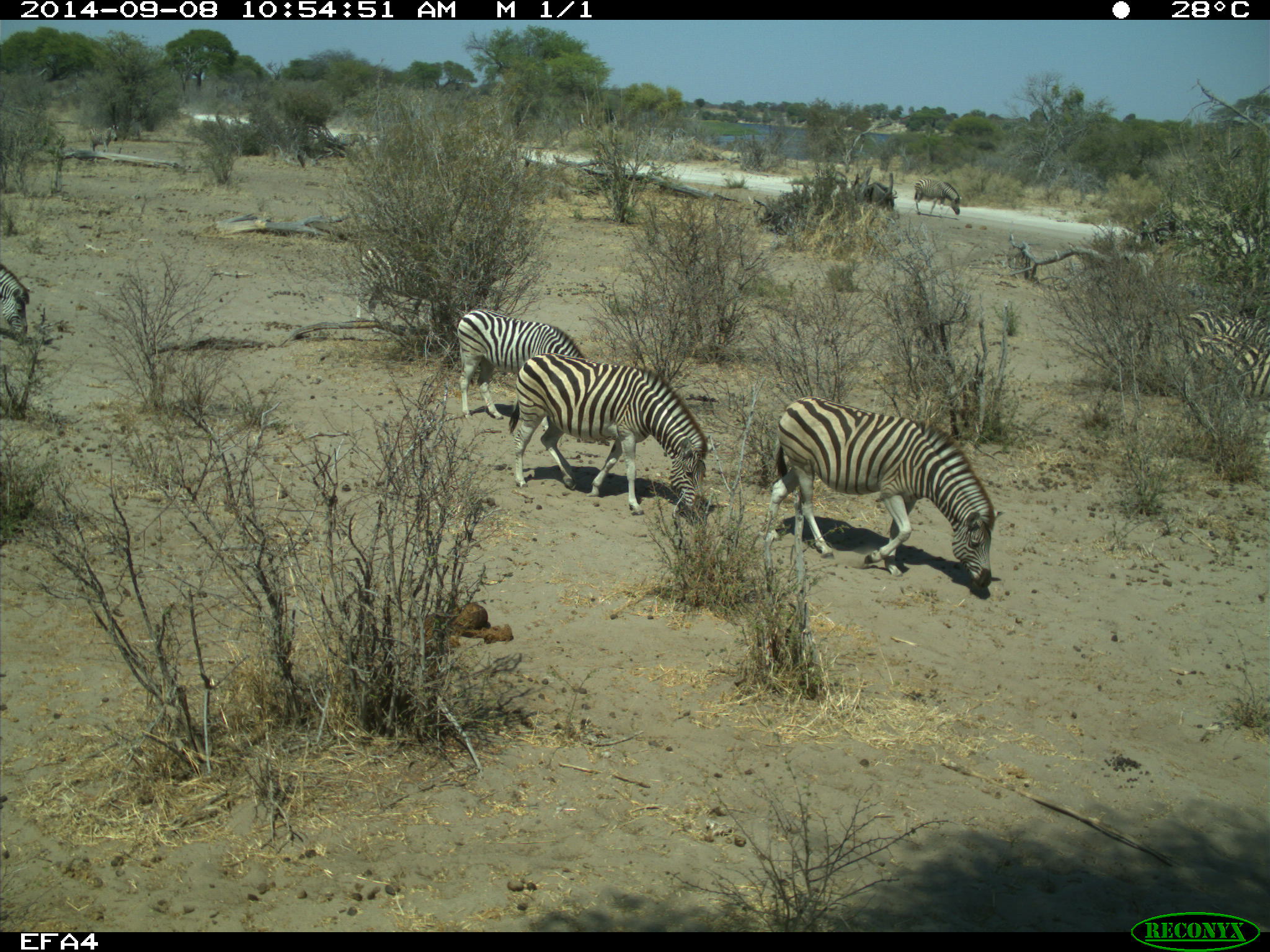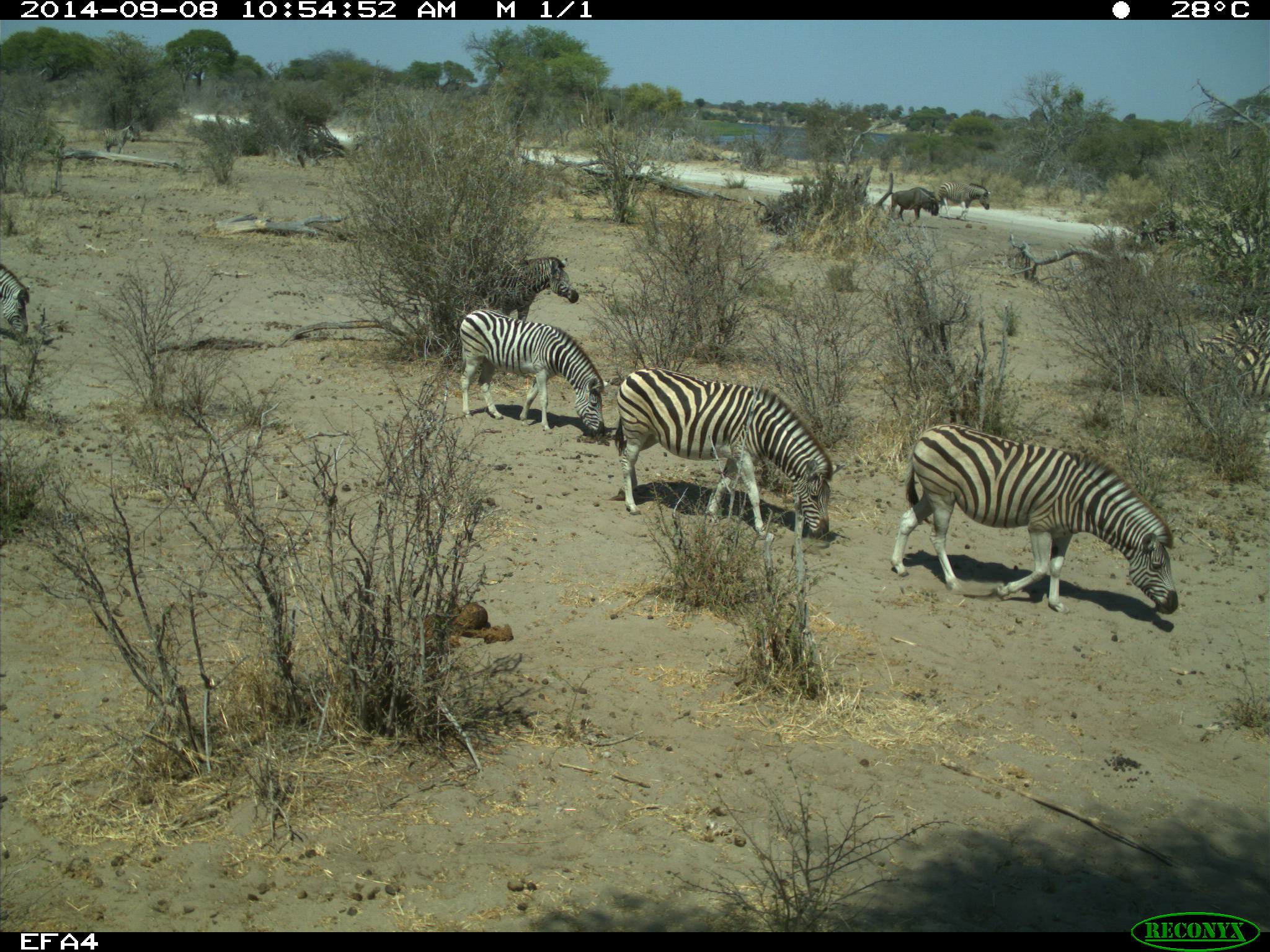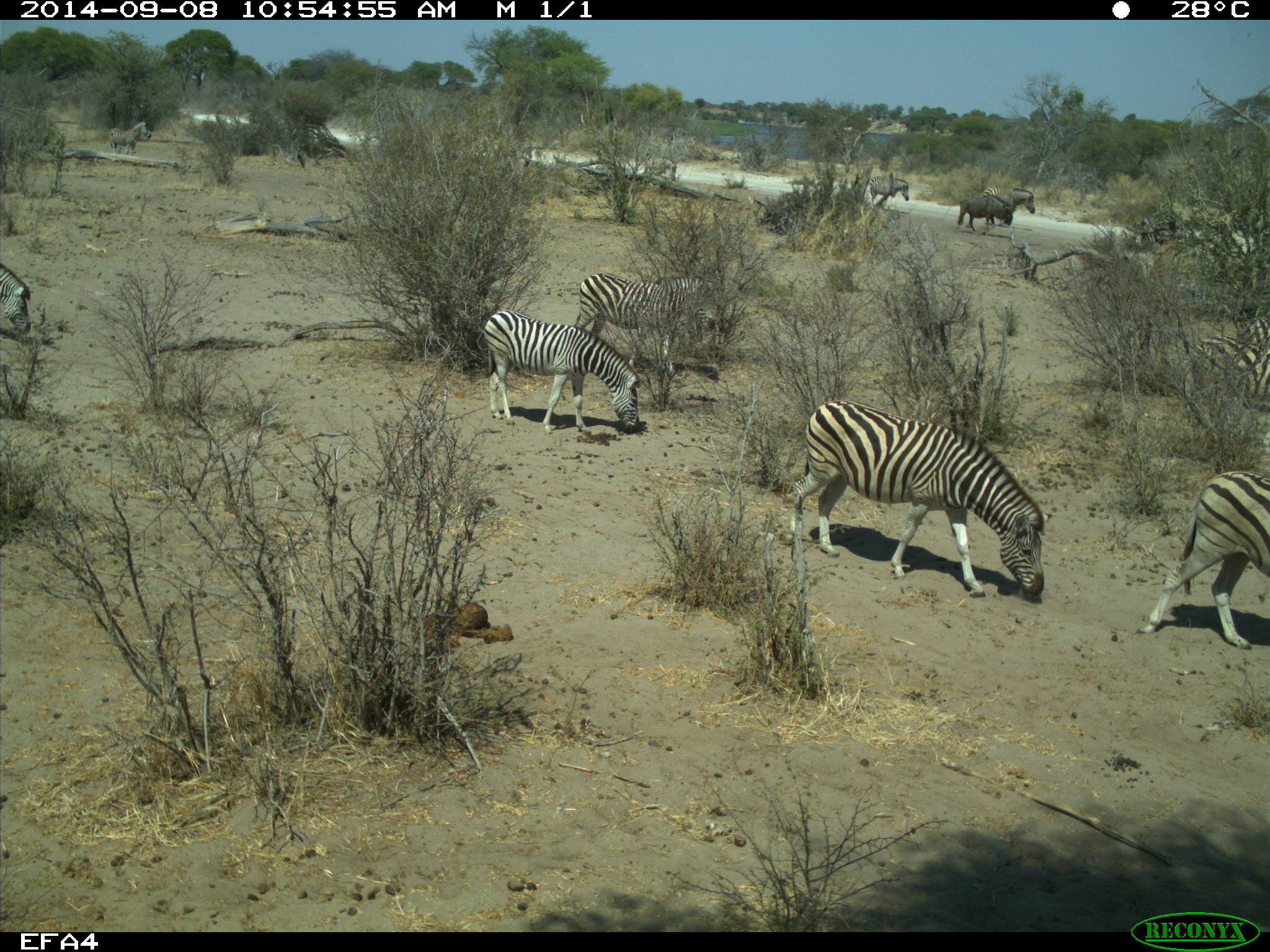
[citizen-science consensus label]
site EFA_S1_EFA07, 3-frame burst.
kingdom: Animalia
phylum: Chordata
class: Mammalia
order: Perissodactyla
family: Equidae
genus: Equus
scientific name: Equus quagga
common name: plains zebra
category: zebraplains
Zebraplains (plains zebra) (Equus quagga), count 6. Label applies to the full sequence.